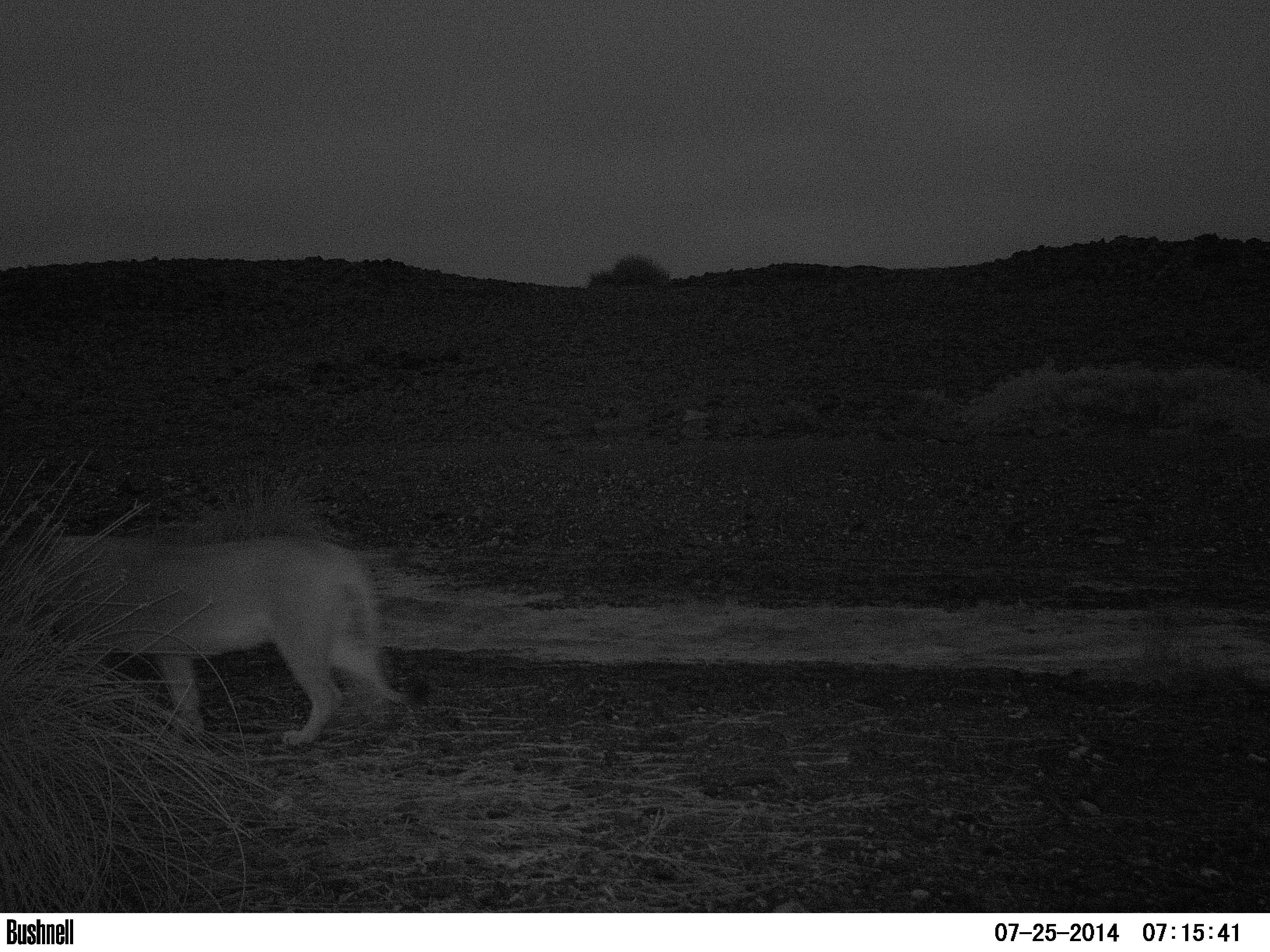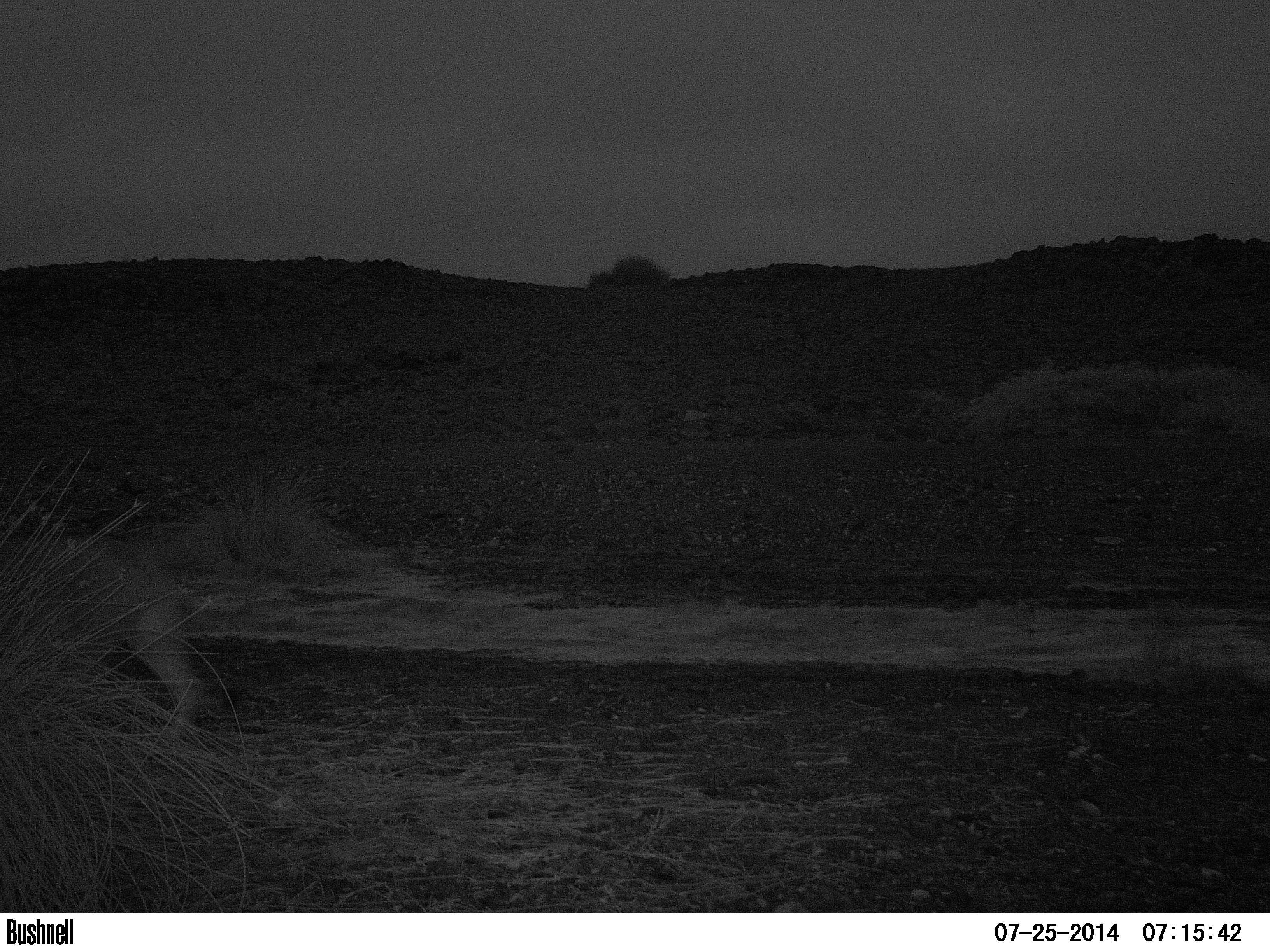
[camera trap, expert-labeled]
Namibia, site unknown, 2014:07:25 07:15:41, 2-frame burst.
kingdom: Animalia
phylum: Chordata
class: Mammalia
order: Carnivora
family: Felidae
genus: Panthera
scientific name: Panthera leo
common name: lion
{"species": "Panthera leo (lion)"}